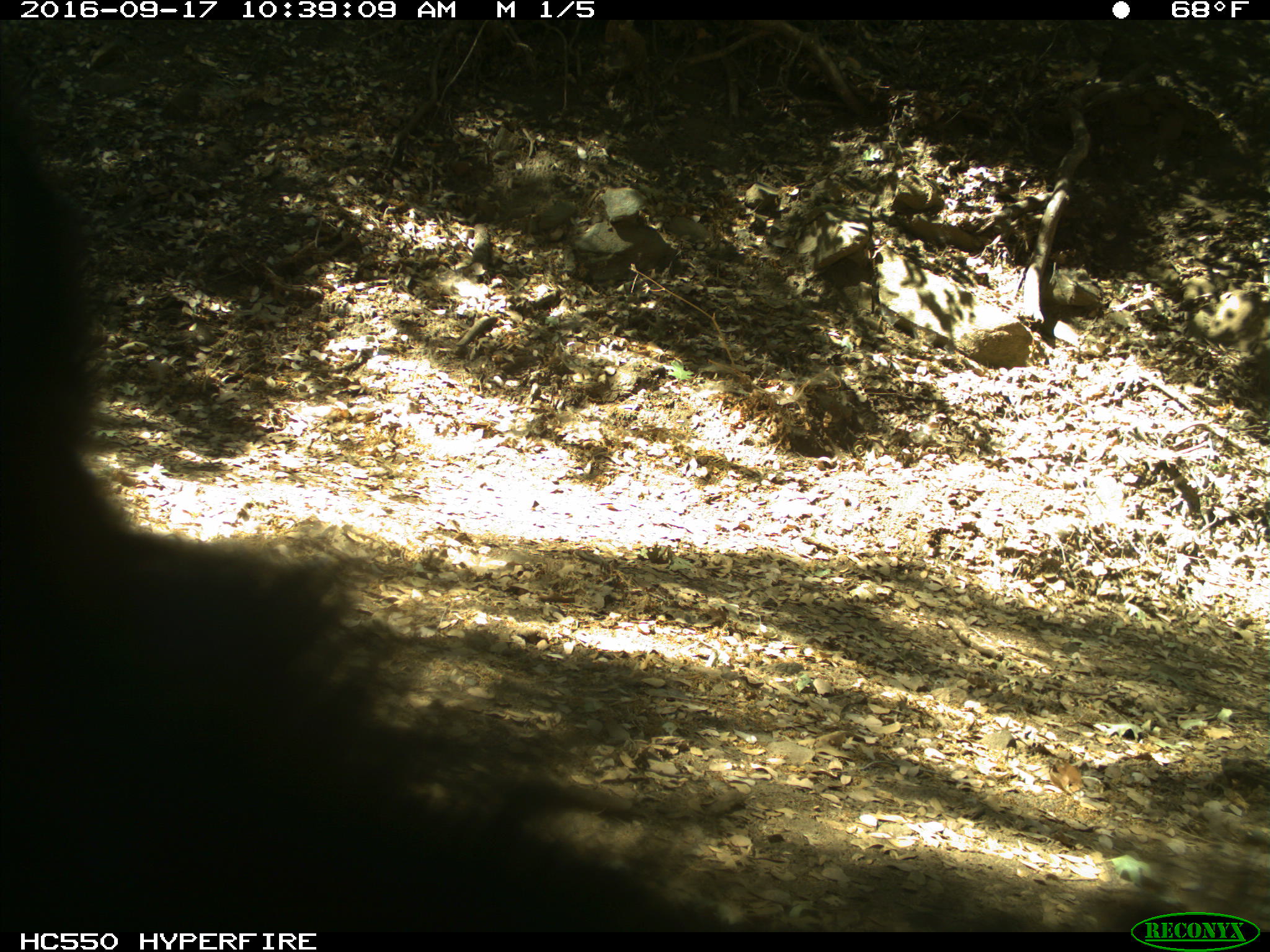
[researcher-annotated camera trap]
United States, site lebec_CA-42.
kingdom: Animalia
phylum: Chordata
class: Mammalia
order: Carnivora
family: Ursidae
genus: Ursus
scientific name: Ursus americanus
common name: american black bear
Ursus americanus (american black bear).